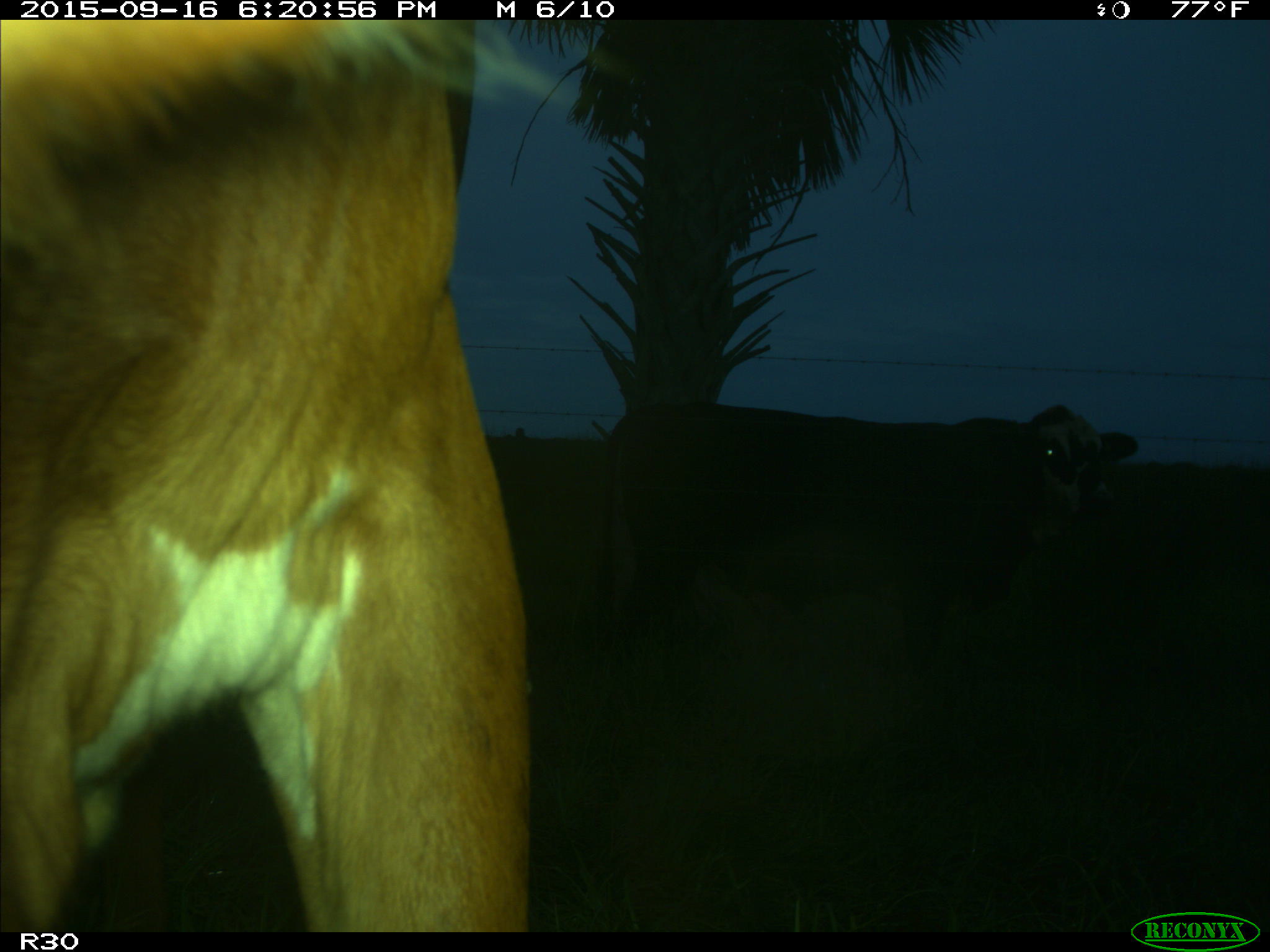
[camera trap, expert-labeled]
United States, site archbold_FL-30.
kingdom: Animalia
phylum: Chordata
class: Mammalia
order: Artiodactyla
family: Bovidae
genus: Bos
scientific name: Bos taurus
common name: domestic cow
Bos taurus (domestic cow).